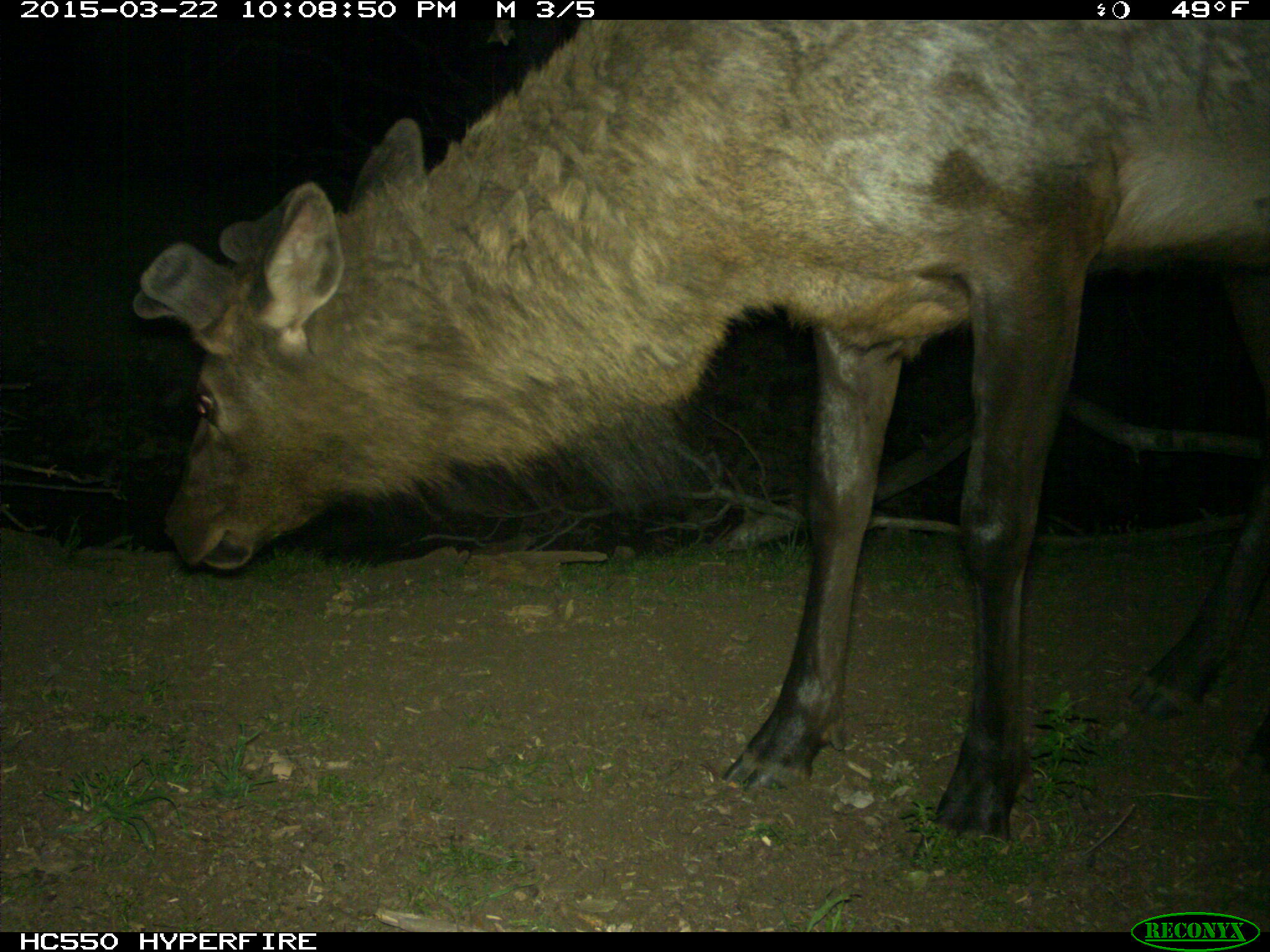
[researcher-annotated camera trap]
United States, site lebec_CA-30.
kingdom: Animalia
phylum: Chordata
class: Mammalia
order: Artiodactyla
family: Cervidae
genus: Cervus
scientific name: Cervus canadensis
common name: elk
Cervus canadensis (elk).